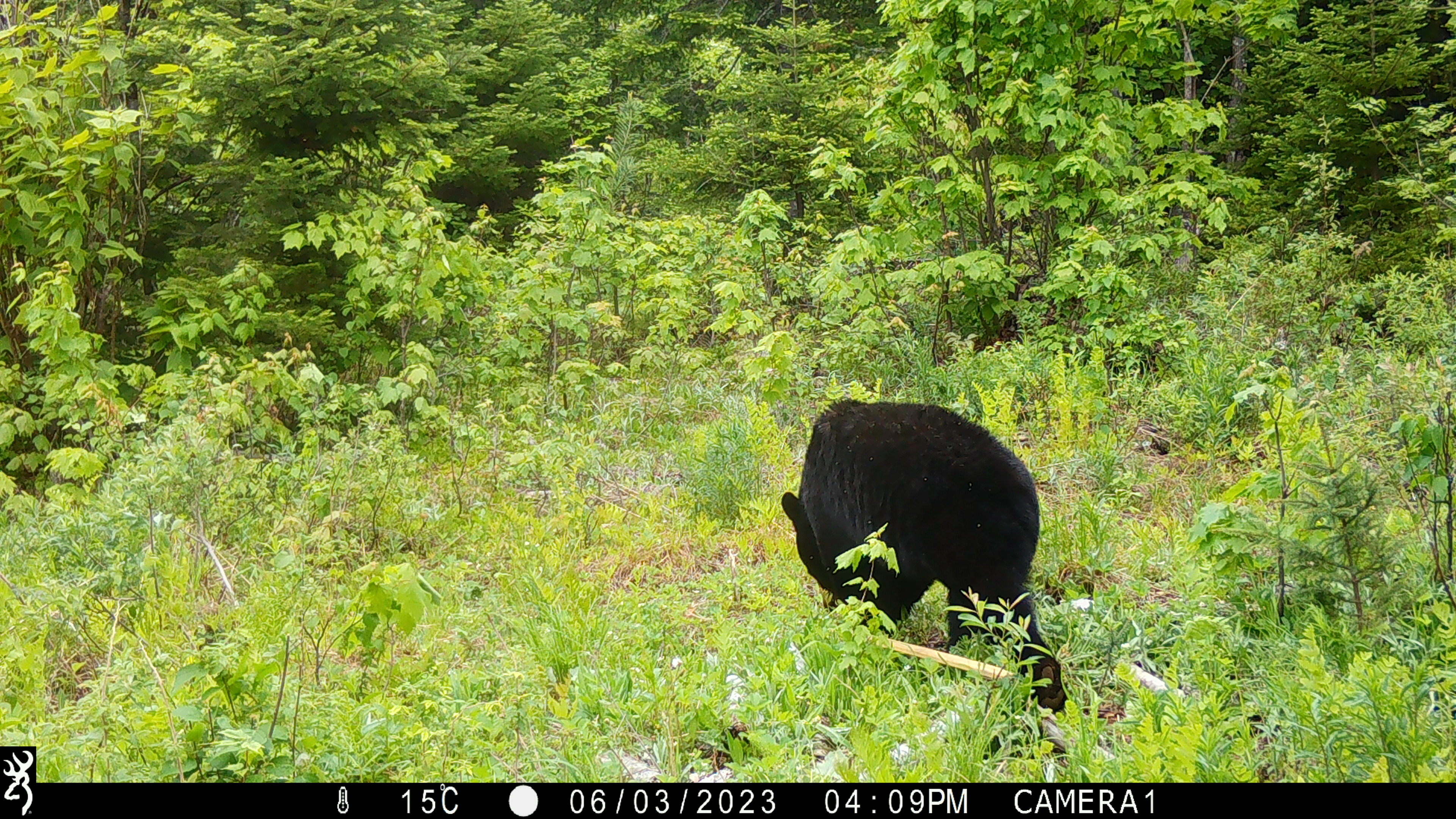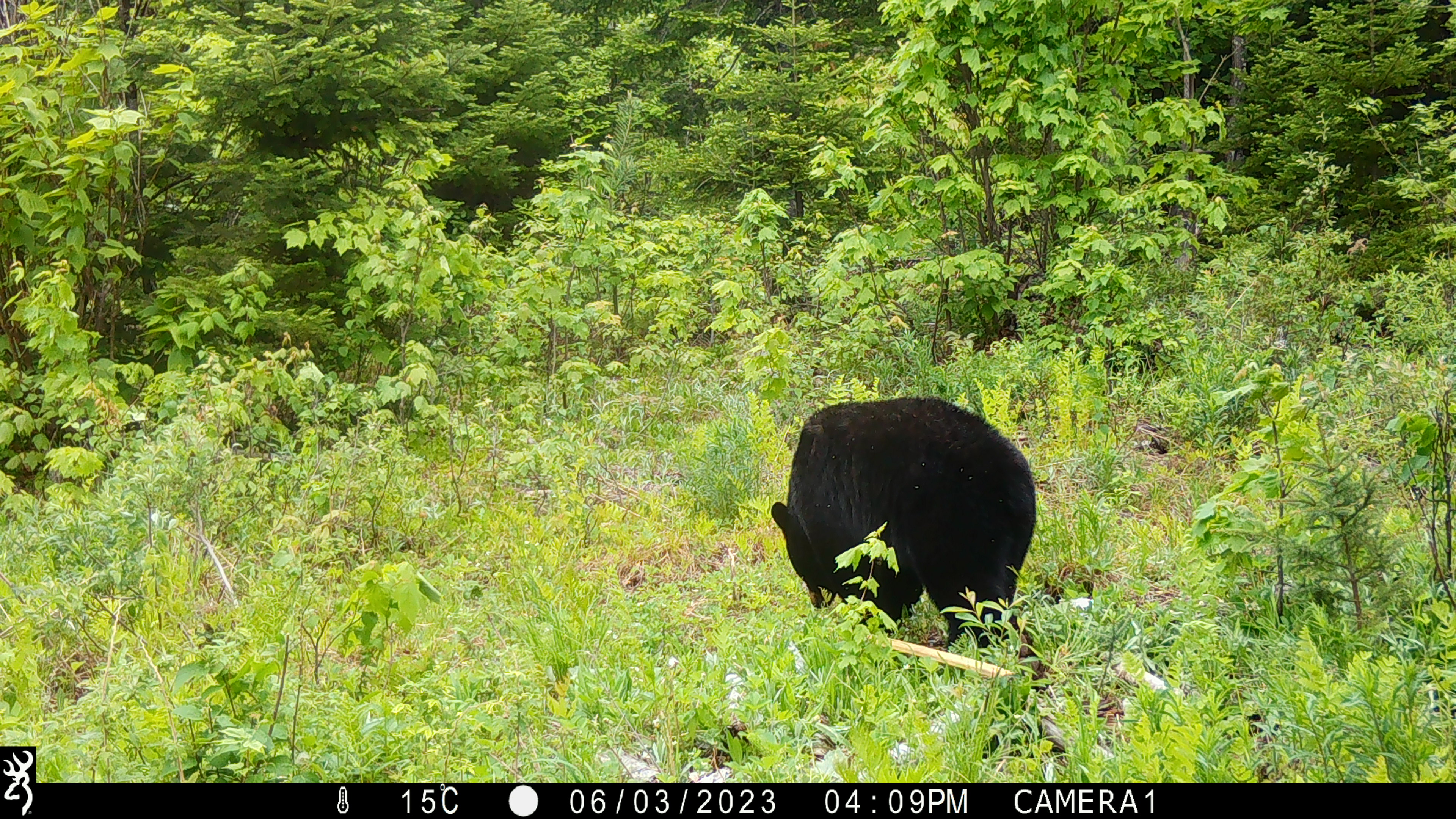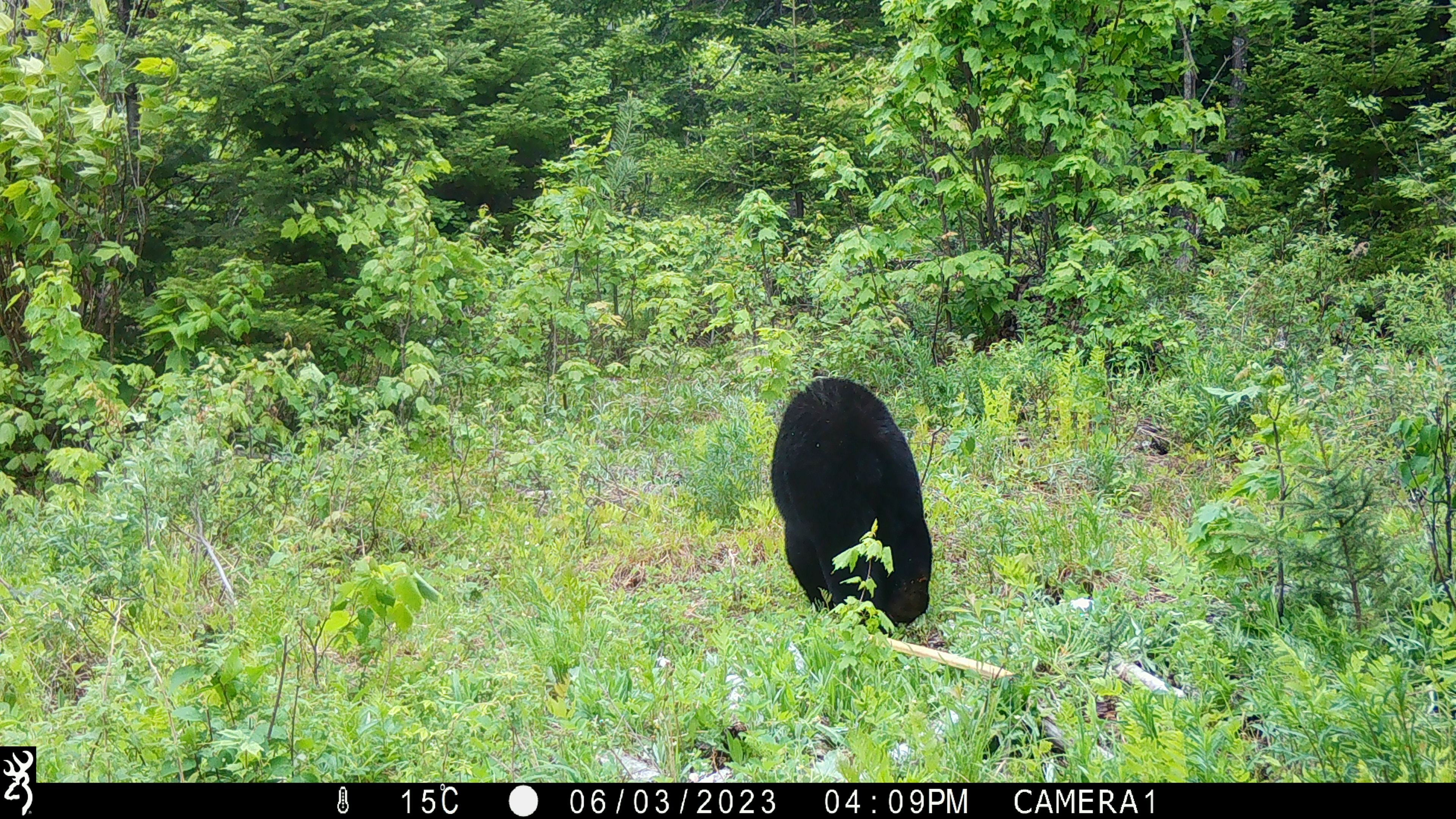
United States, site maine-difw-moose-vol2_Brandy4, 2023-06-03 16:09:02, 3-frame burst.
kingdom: Animalia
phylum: Chordata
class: Mammalia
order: Carnivora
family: Ursidae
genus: Ursus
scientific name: Ursus americanus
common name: black bear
Black bear (Ursus americanus).